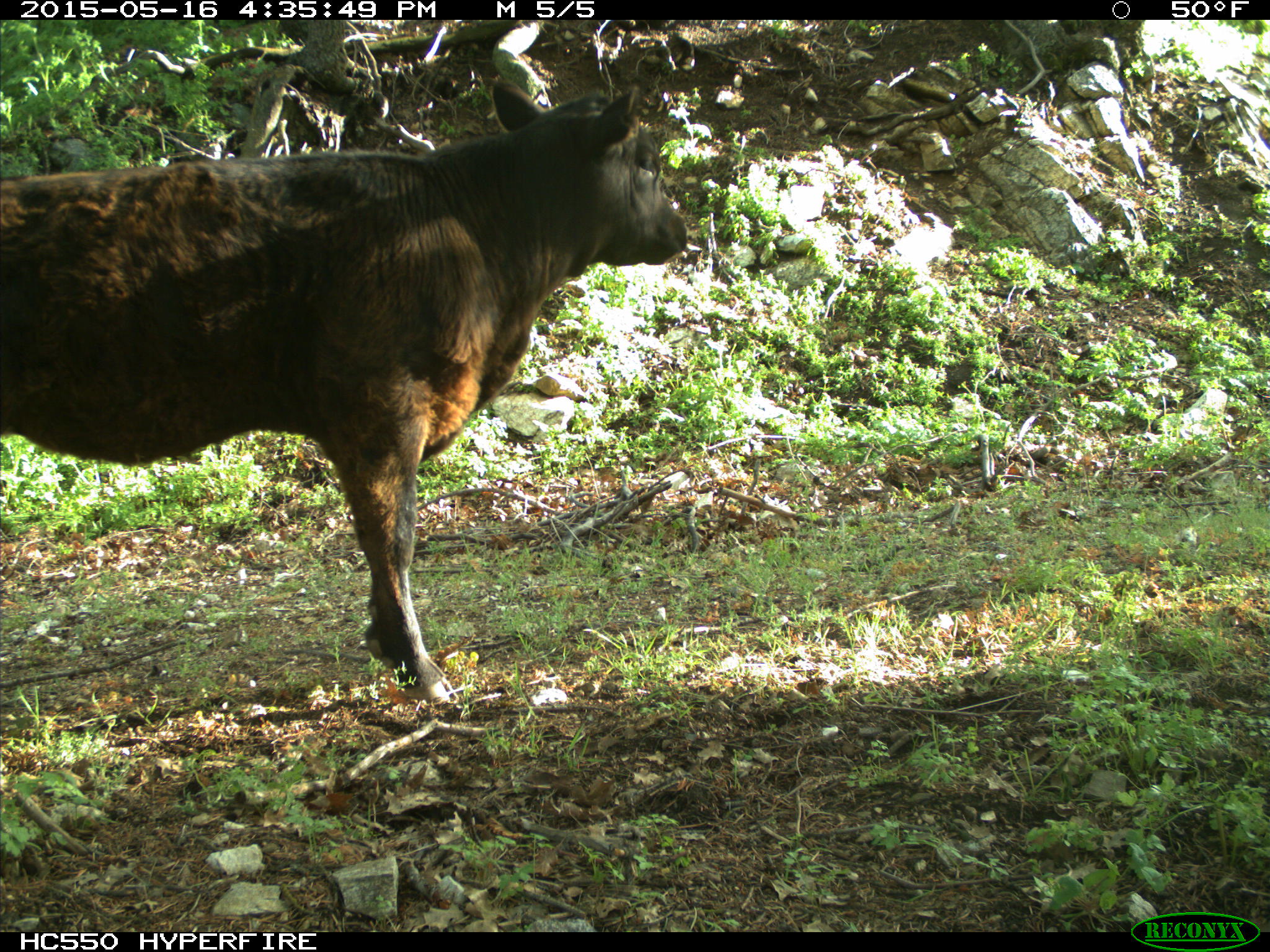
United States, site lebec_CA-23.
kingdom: Animalia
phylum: Chordata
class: Mammalia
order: Artiodactyla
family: Bovidae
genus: Bos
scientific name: Bos taurus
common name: domestic cow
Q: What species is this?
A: Bos taurus (domestic cow).